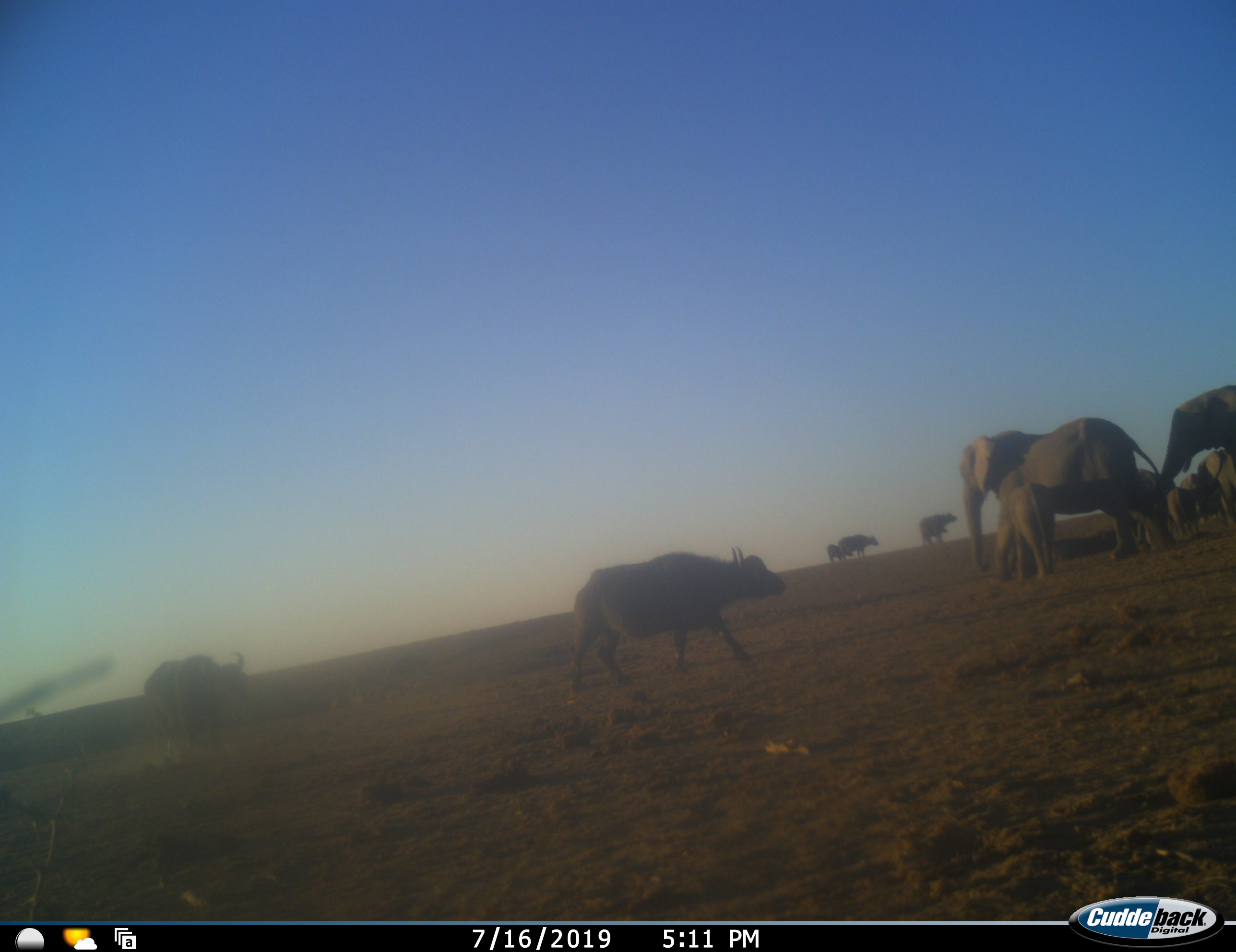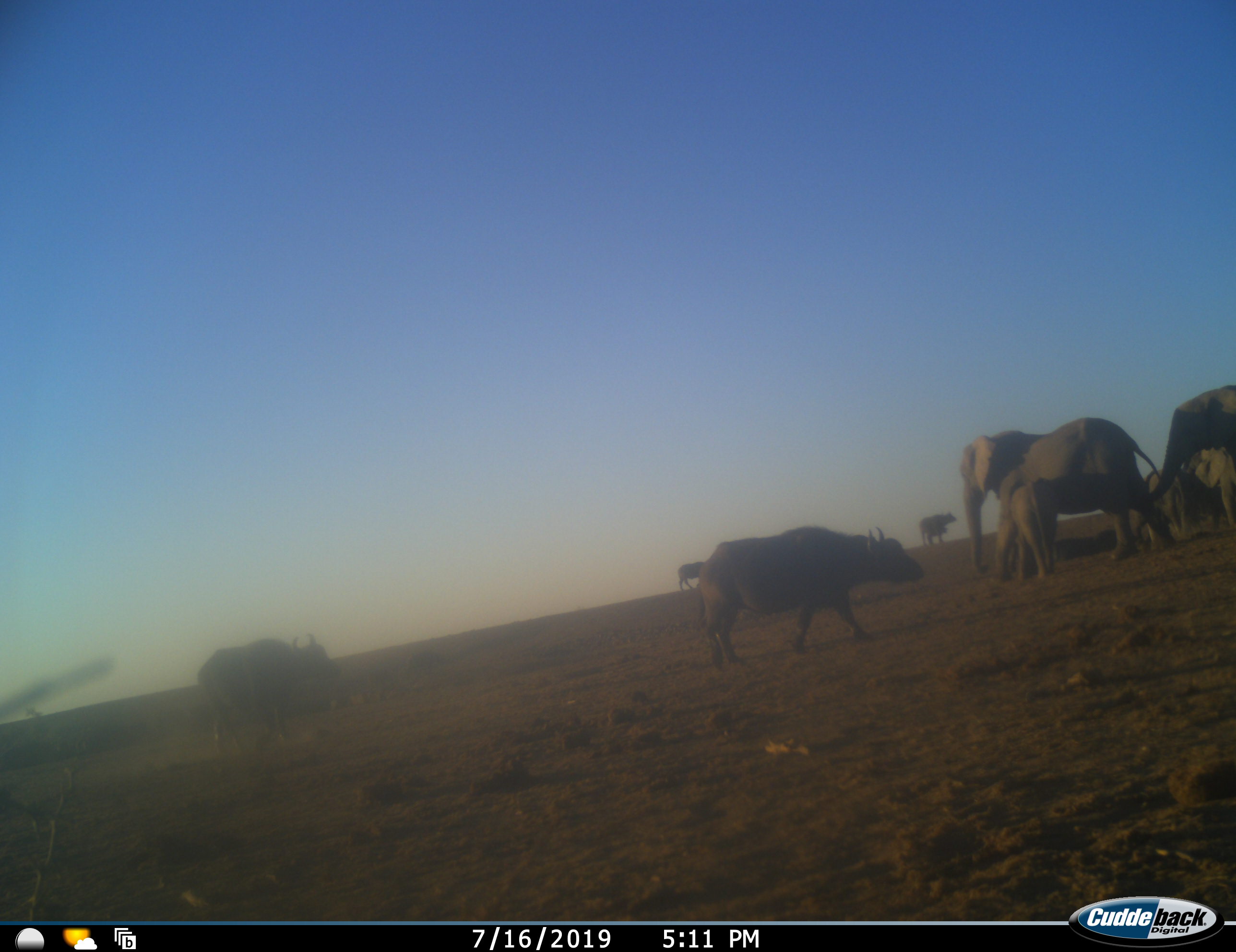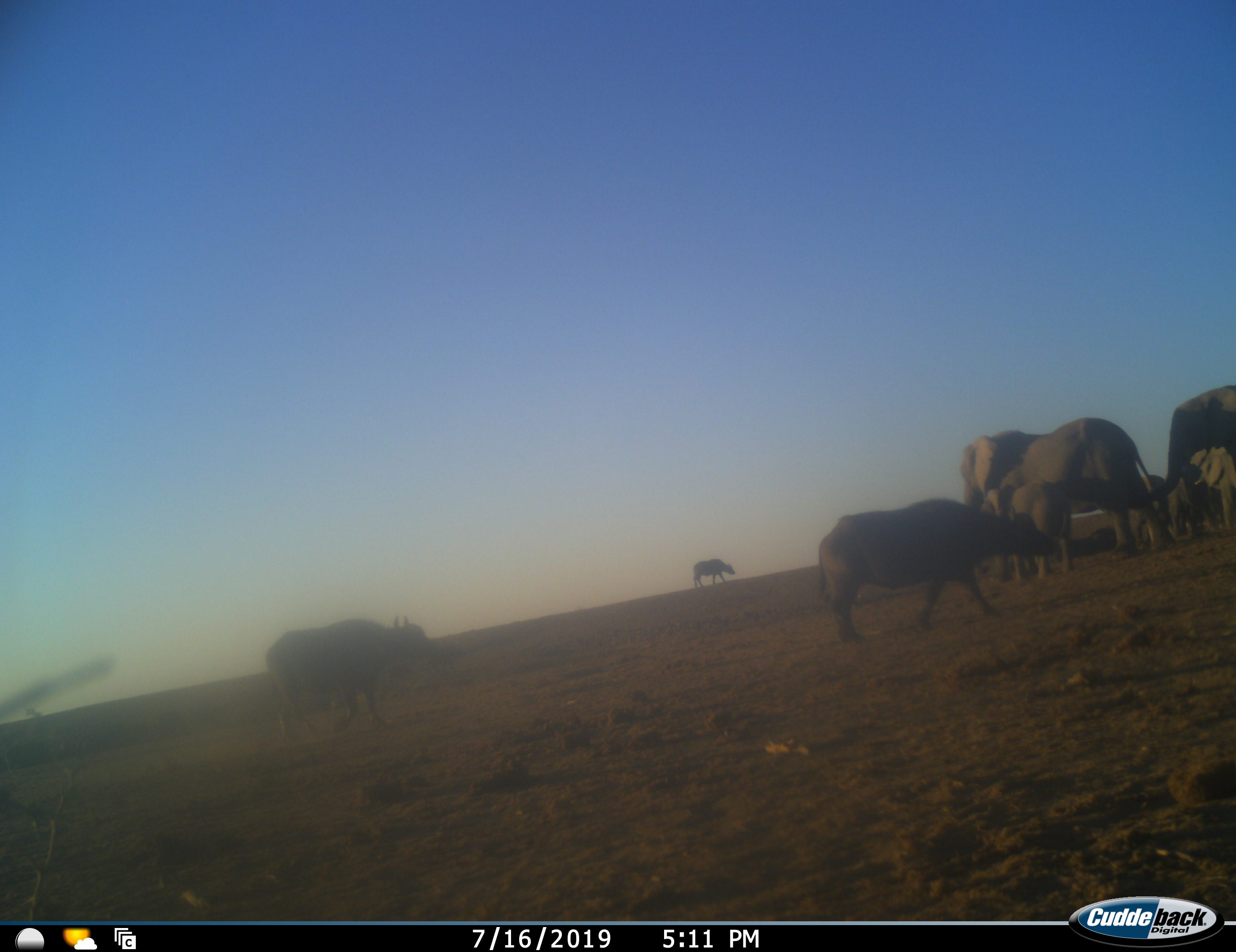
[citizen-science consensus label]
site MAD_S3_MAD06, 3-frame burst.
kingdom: Animalia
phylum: Chordata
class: Mammalia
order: Artiodactyla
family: Bovidae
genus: Syncerus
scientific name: Syncerus caffer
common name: african buffalo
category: buffalo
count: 6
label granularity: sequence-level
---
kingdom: Animalia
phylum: Chordata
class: Mammalia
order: Proboscidea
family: Elephantidae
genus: Loxodonta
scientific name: Loxodonta africana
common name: african bush elephant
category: elephant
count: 7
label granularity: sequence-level